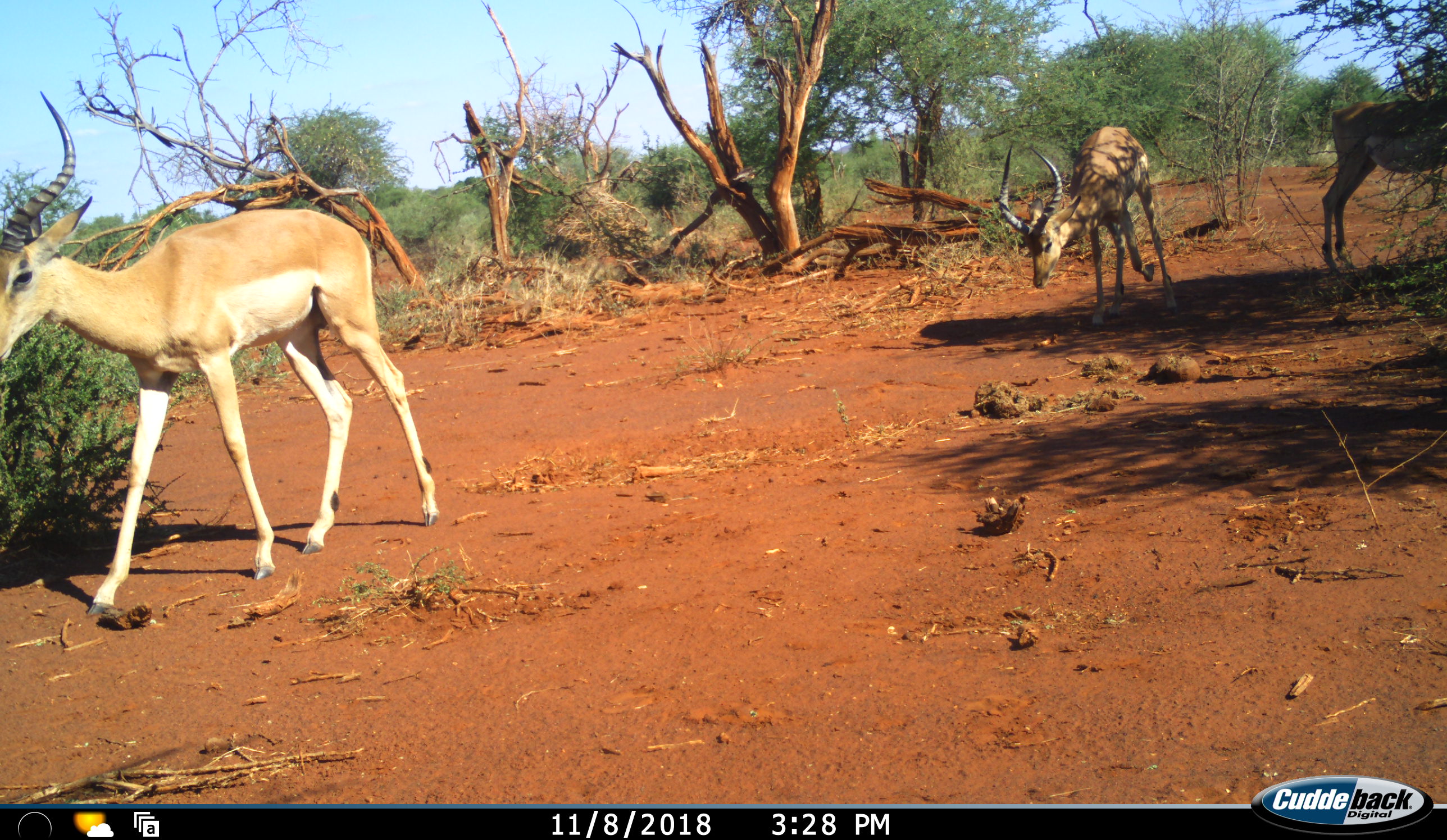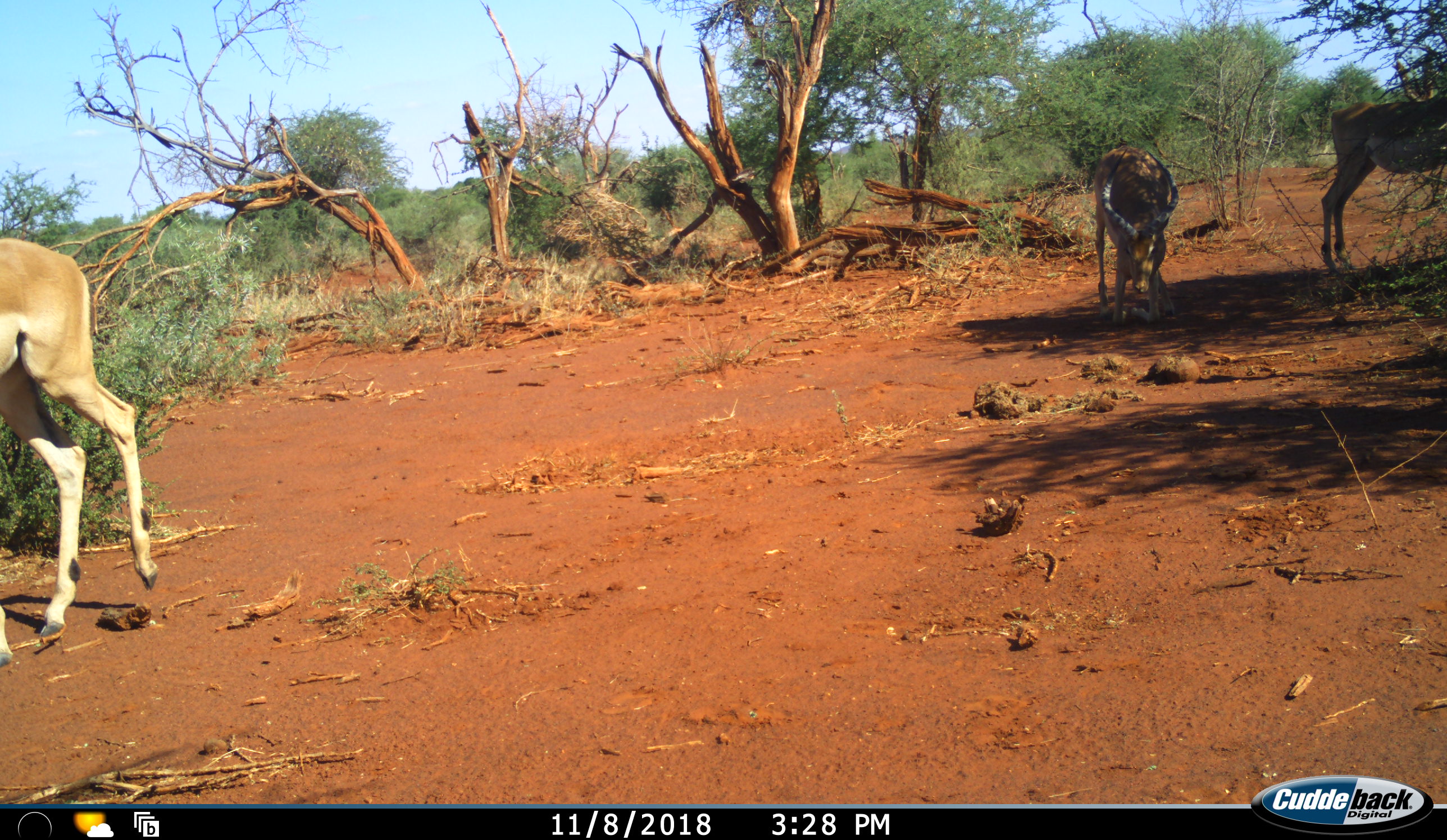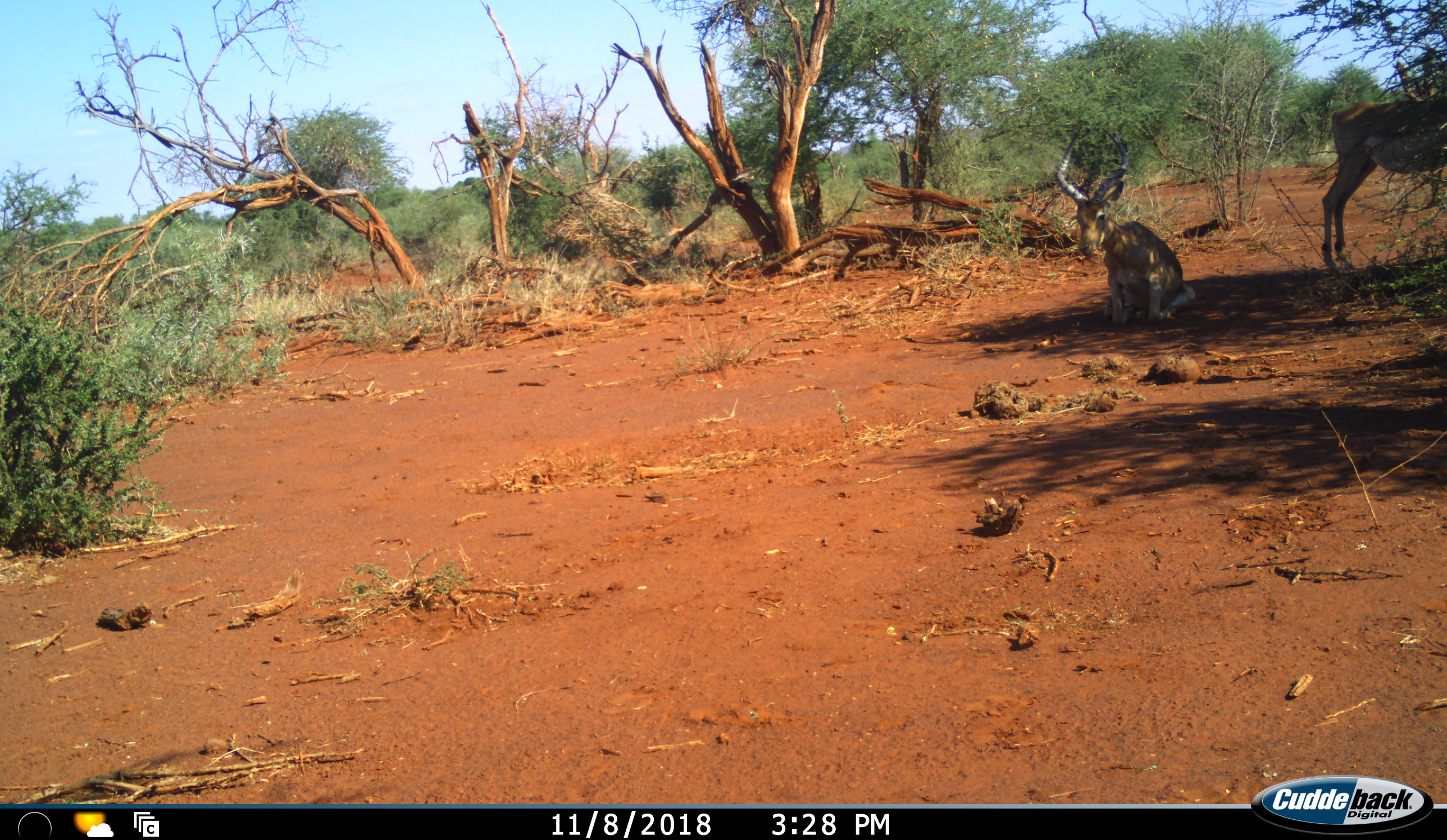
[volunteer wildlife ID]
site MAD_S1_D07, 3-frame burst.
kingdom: Animalia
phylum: Chordata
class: Mammalia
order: Artiodactyla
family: Bovidae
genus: Aepyceros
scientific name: Aepyceros melampus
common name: impala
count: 3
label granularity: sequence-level